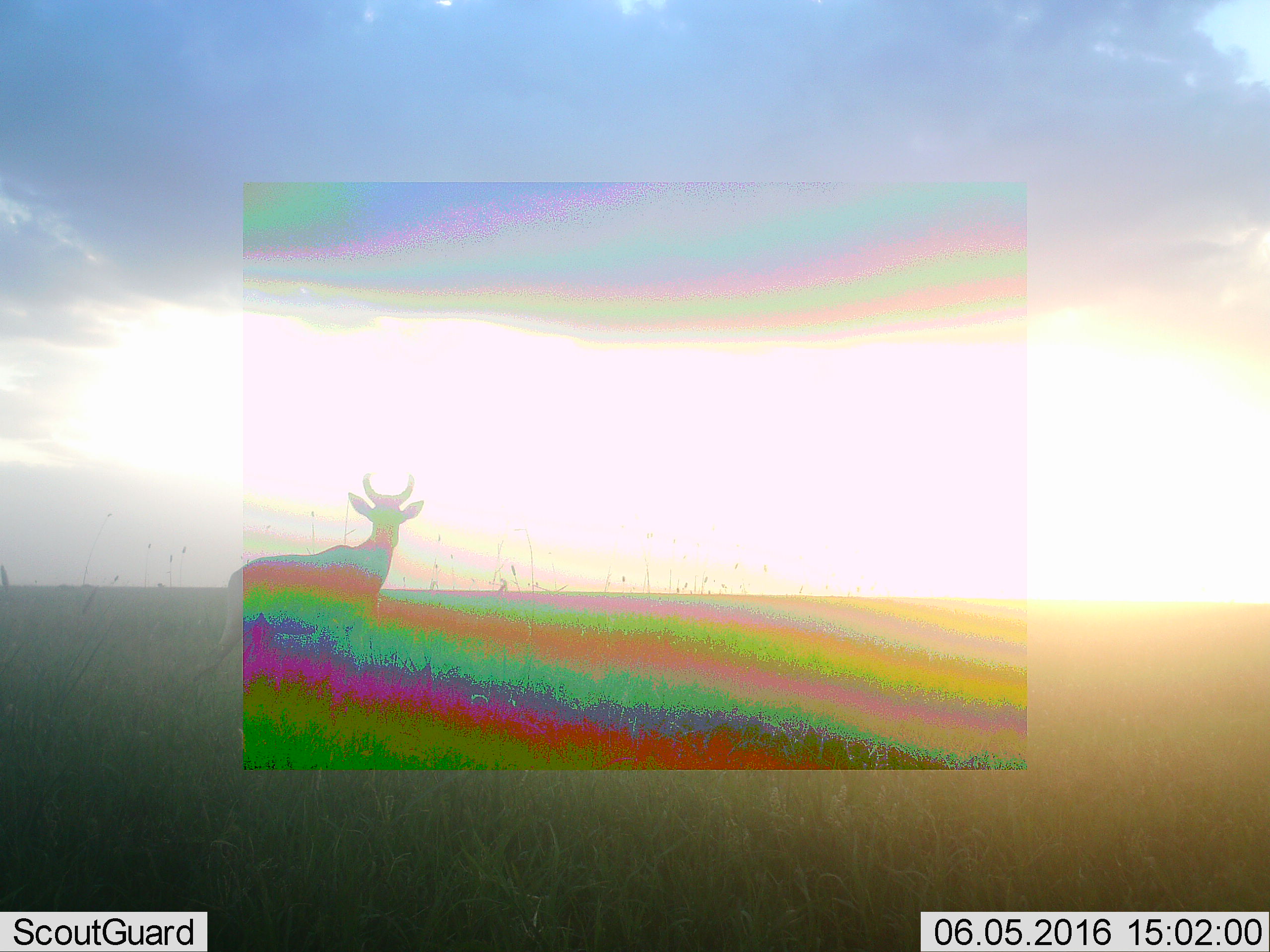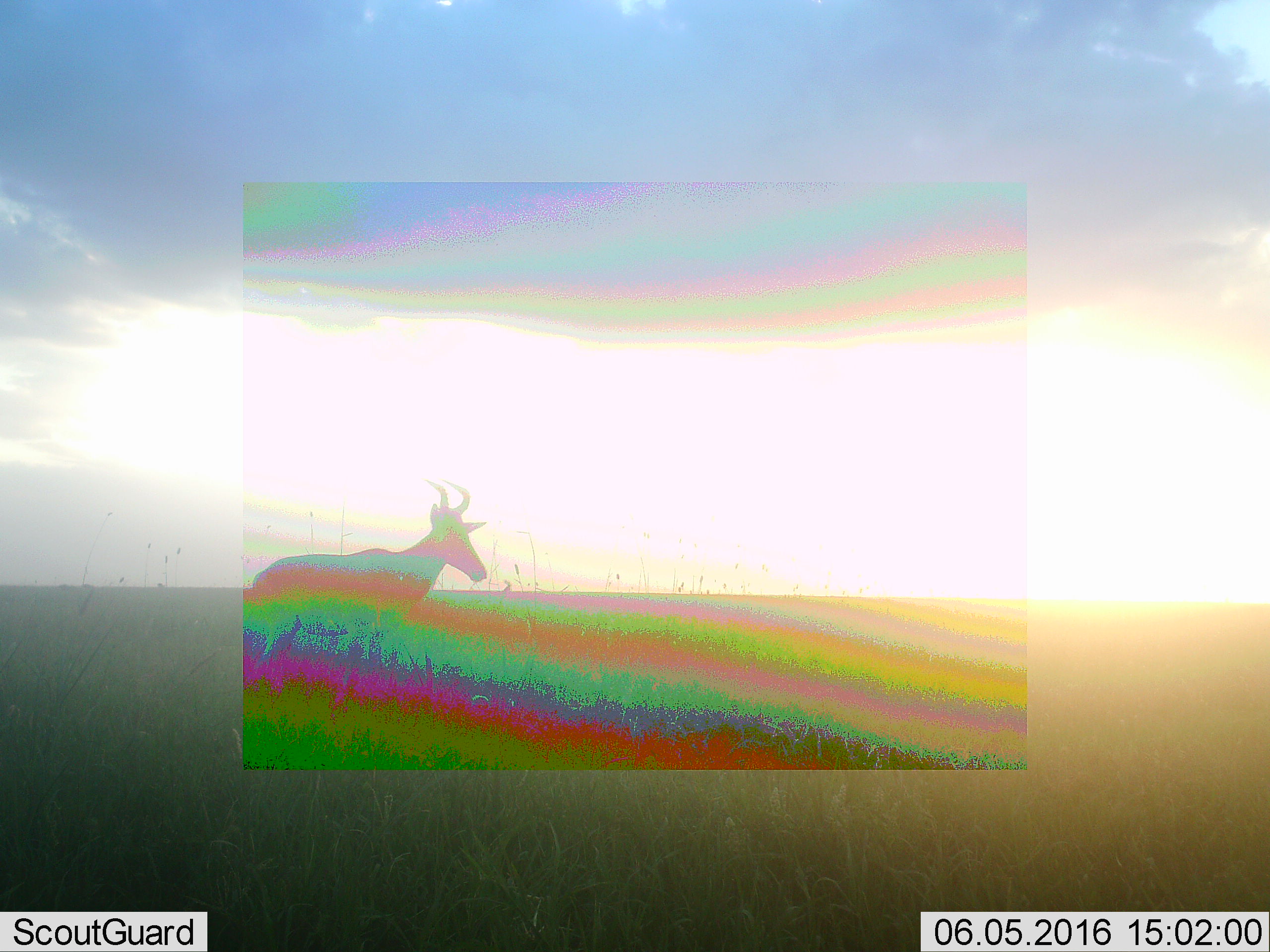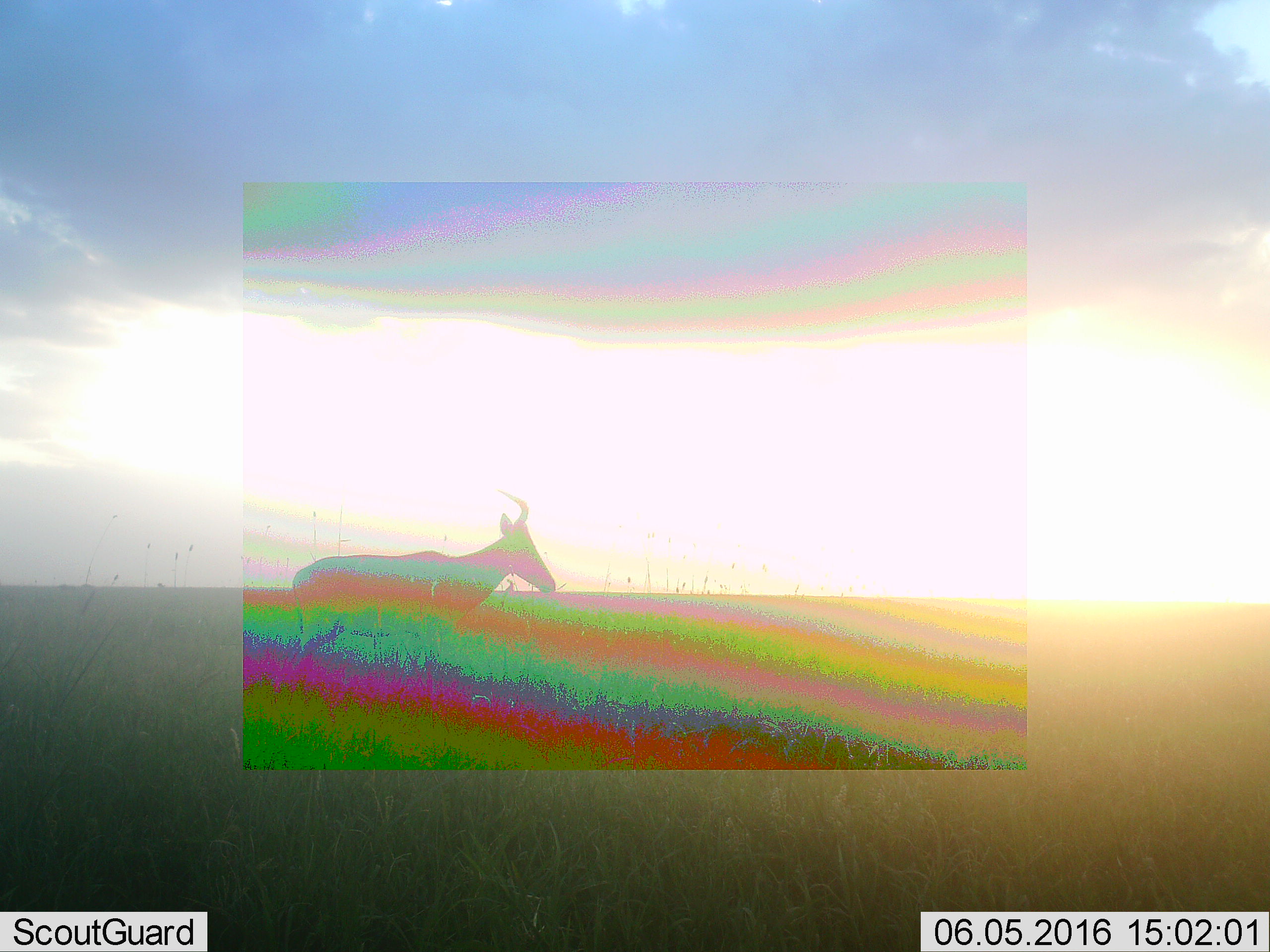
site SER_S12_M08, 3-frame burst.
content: unidentified animal